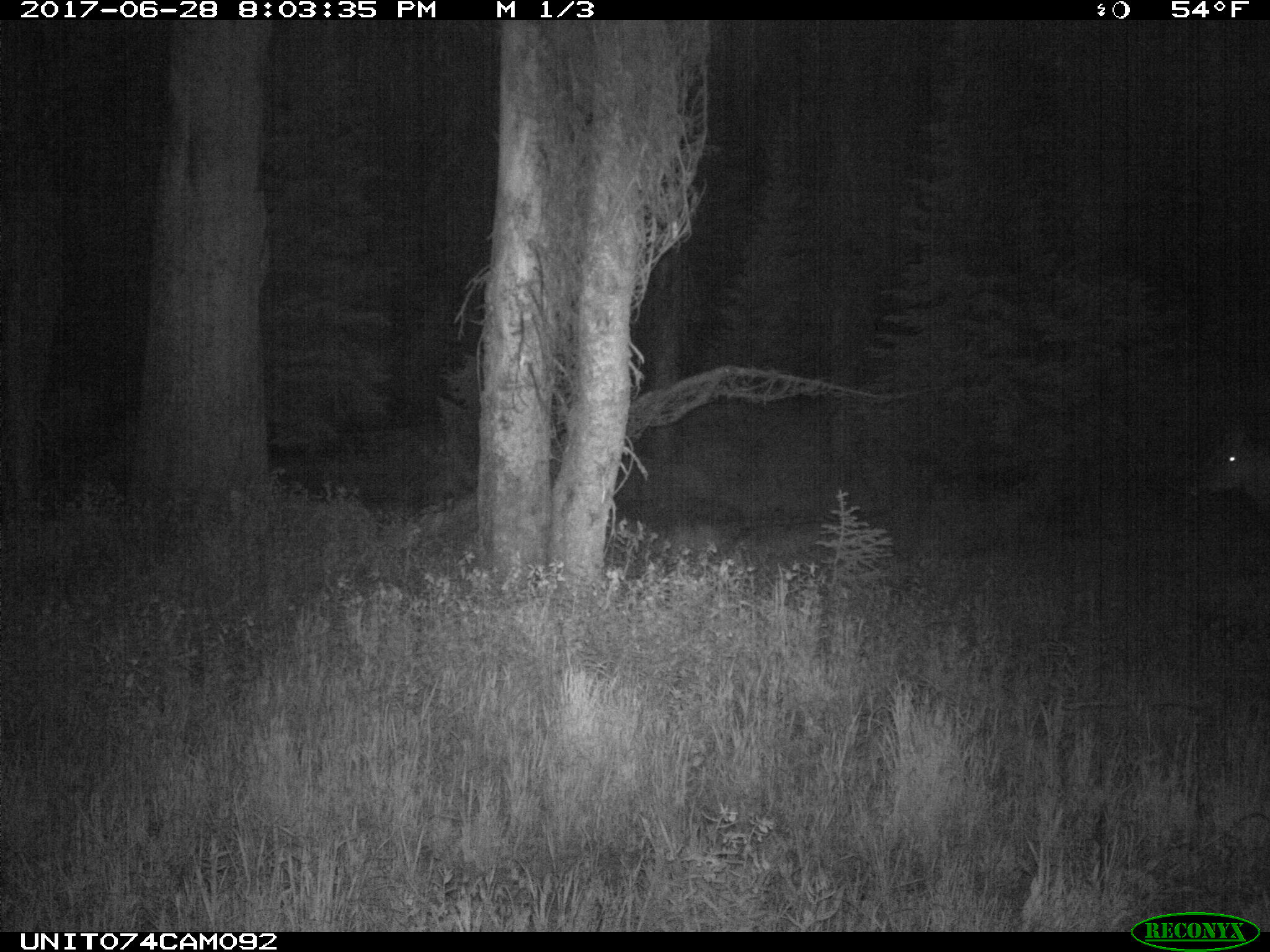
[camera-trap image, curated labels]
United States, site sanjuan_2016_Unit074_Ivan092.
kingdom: Animalia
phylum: Chordata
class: Mammalia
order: Artiodactyla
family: Cervidae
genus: Cervus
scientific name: Cervus elaphus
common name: red deer